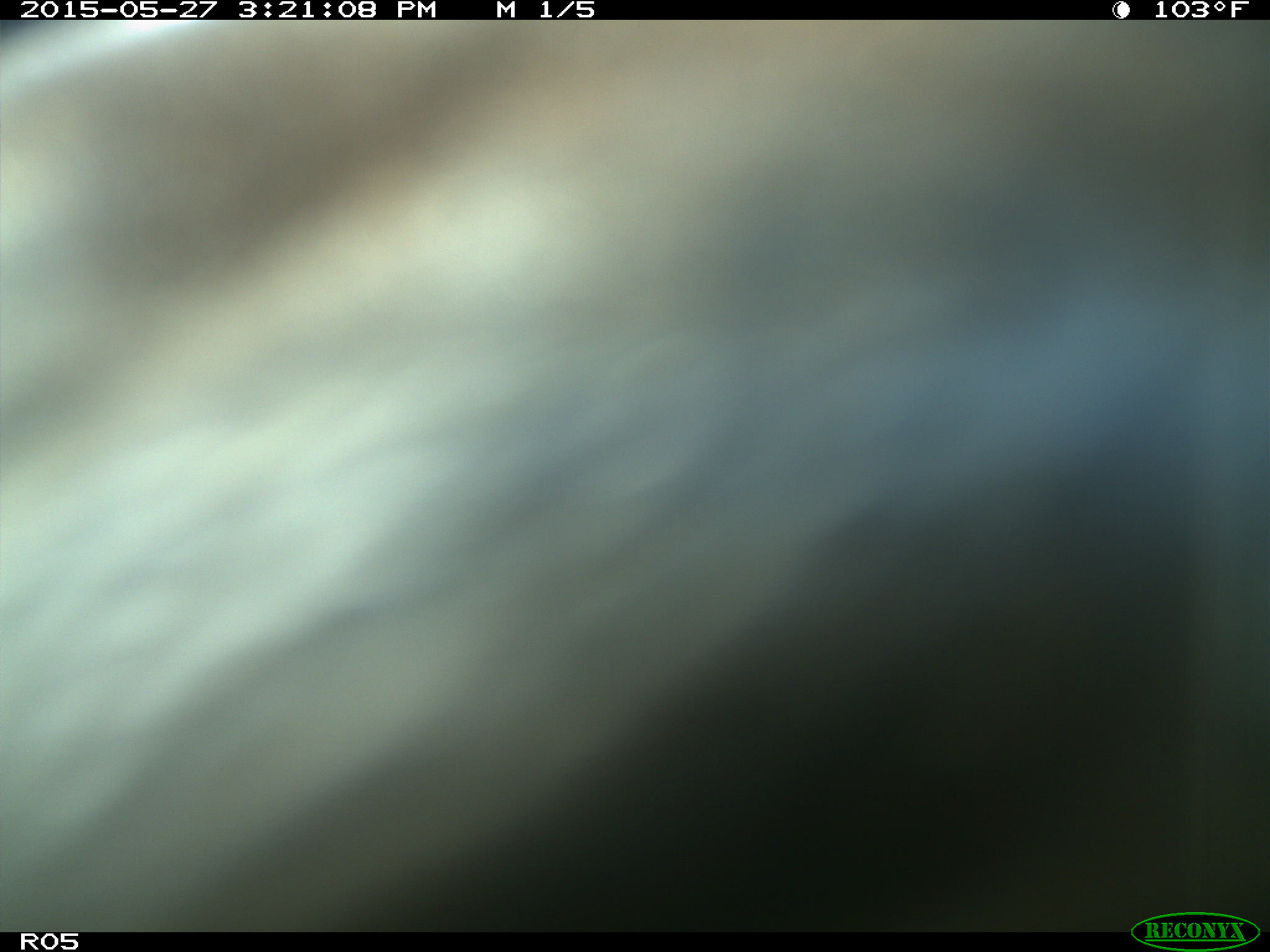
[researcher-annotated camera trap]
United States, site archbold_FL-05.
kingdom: Animalia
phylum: Chordata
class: Mammalia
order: Artiodactyla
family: Bovidae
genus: Bos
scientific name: Bos taurus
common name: domestic cow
Bos taurus (domestic cow).